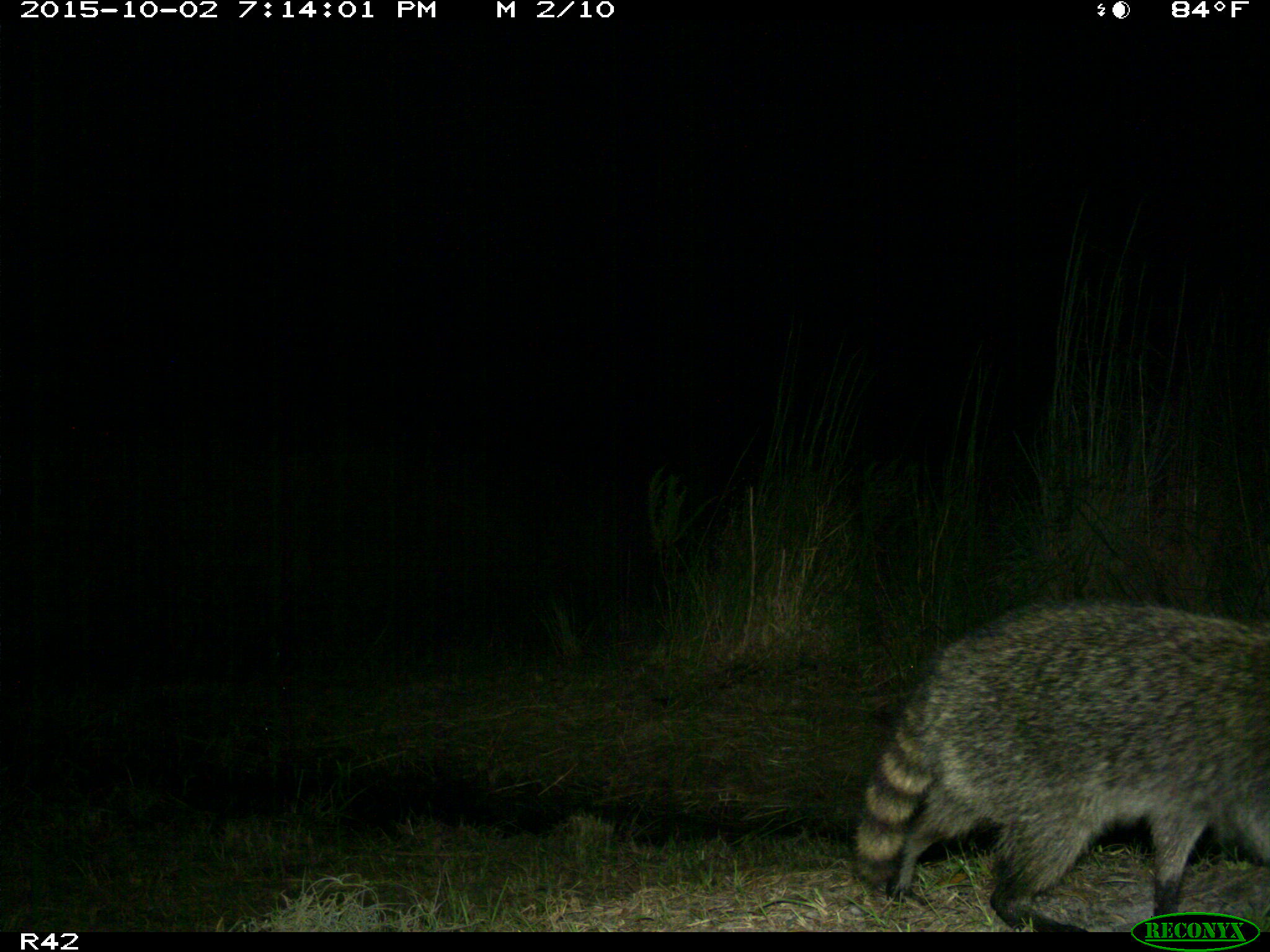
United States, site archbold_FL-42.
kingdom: Animalia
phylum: Chordata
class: Mammalia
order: Carnivora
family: Procyonidae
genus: Procyon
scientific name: Procyon lotor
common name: common raccoon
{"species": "Procyon lotor (common raccoon)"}